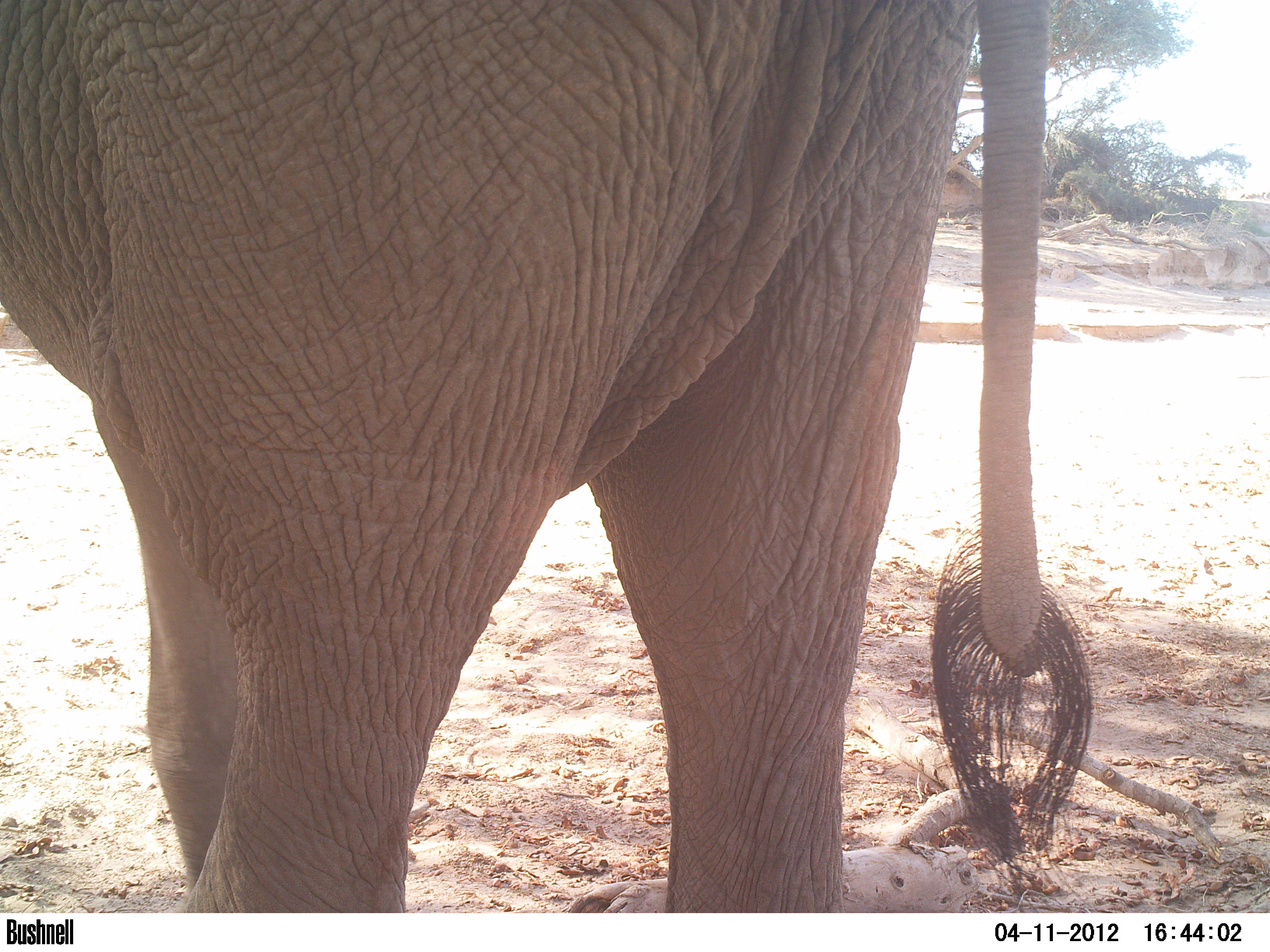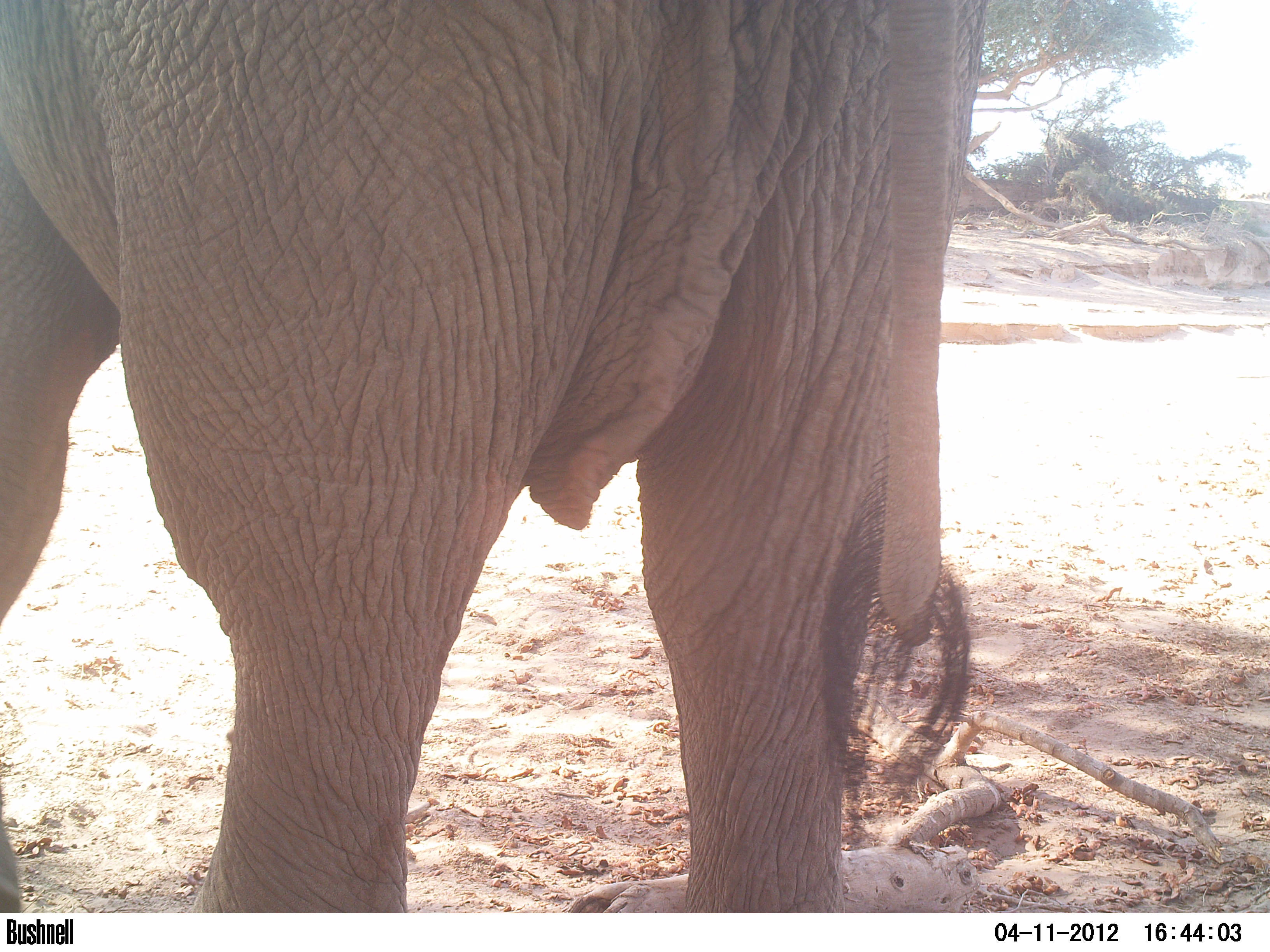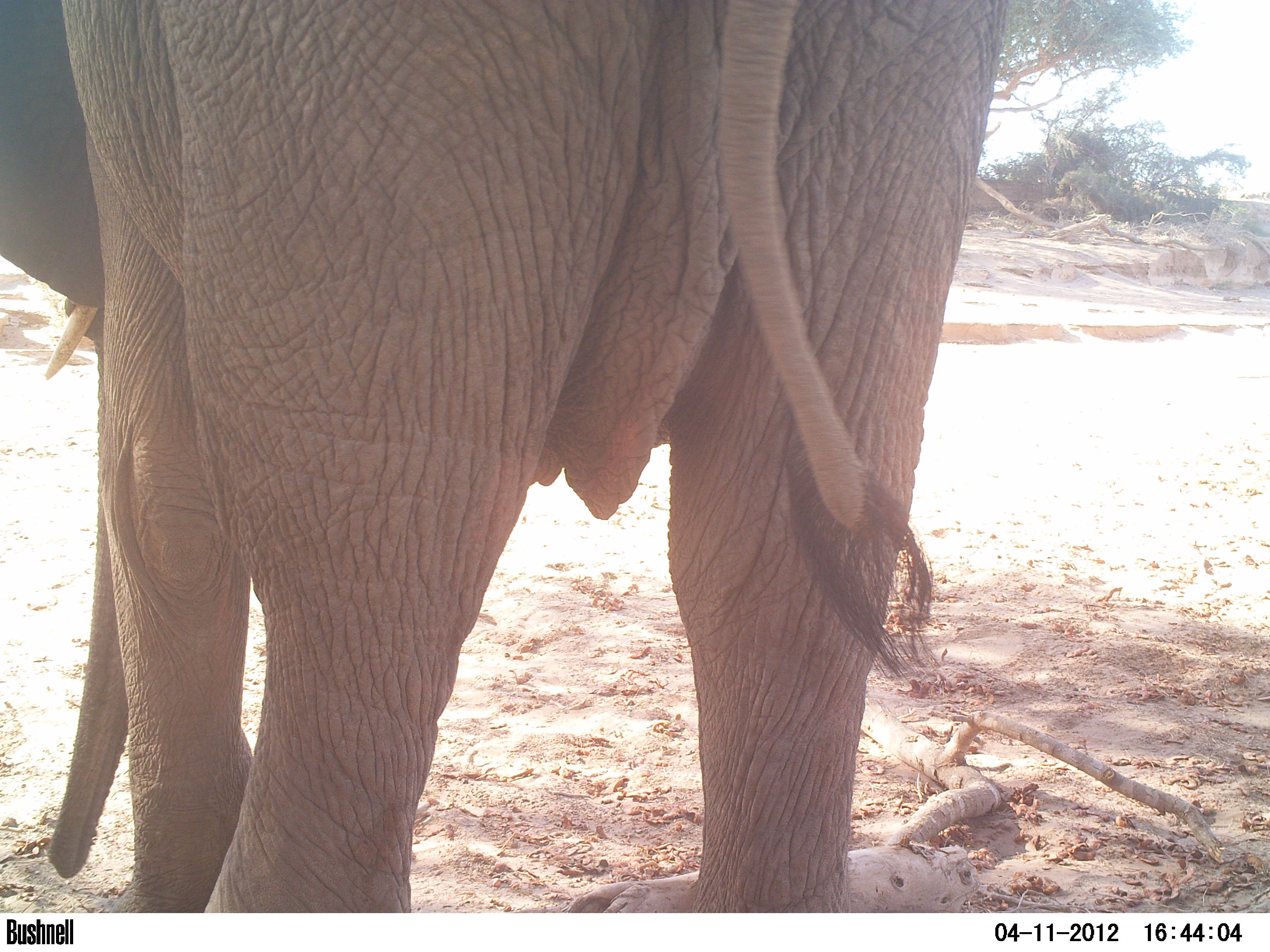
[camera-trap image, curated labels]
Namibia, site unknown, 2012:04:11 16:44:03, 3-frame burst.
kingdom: Animalia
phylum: Chordata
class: Mammalia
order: Proboscidea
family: Elephantidae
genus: Loxodonta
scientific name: Loxodonta africana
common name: african elephant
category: loxodanta africana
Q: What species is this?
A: Loxodanta africana (african elephant) (Loxodonta africana).